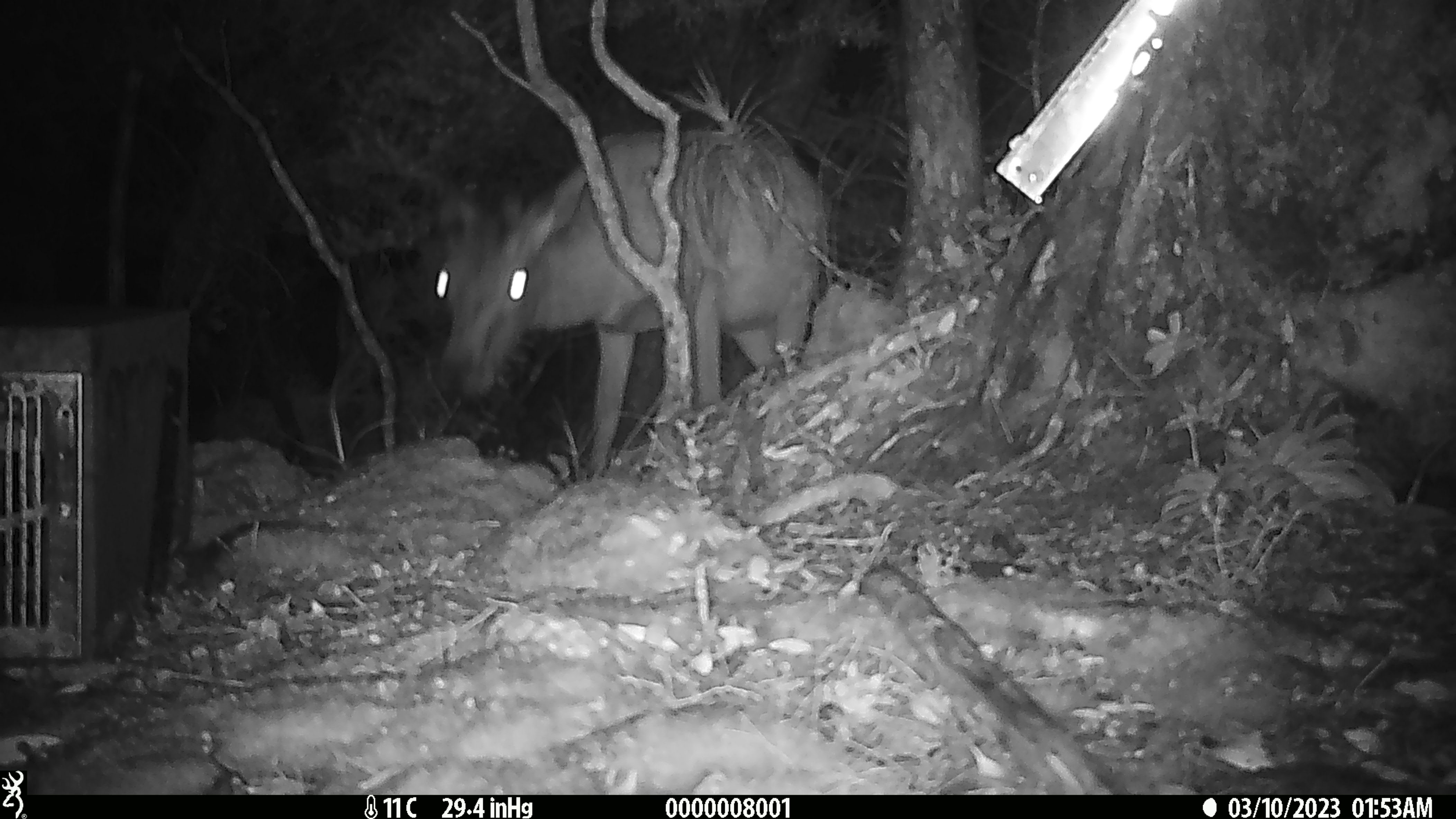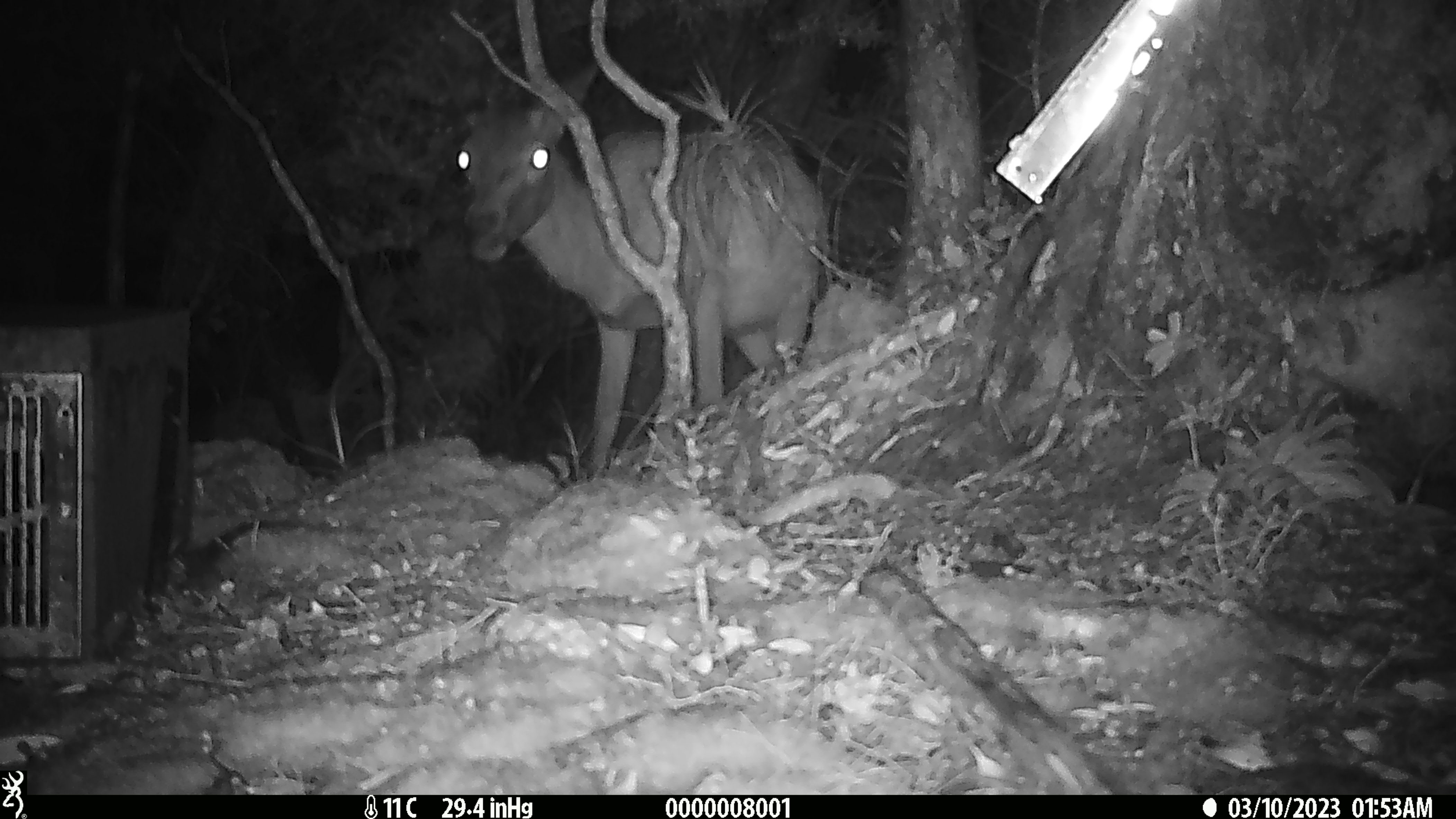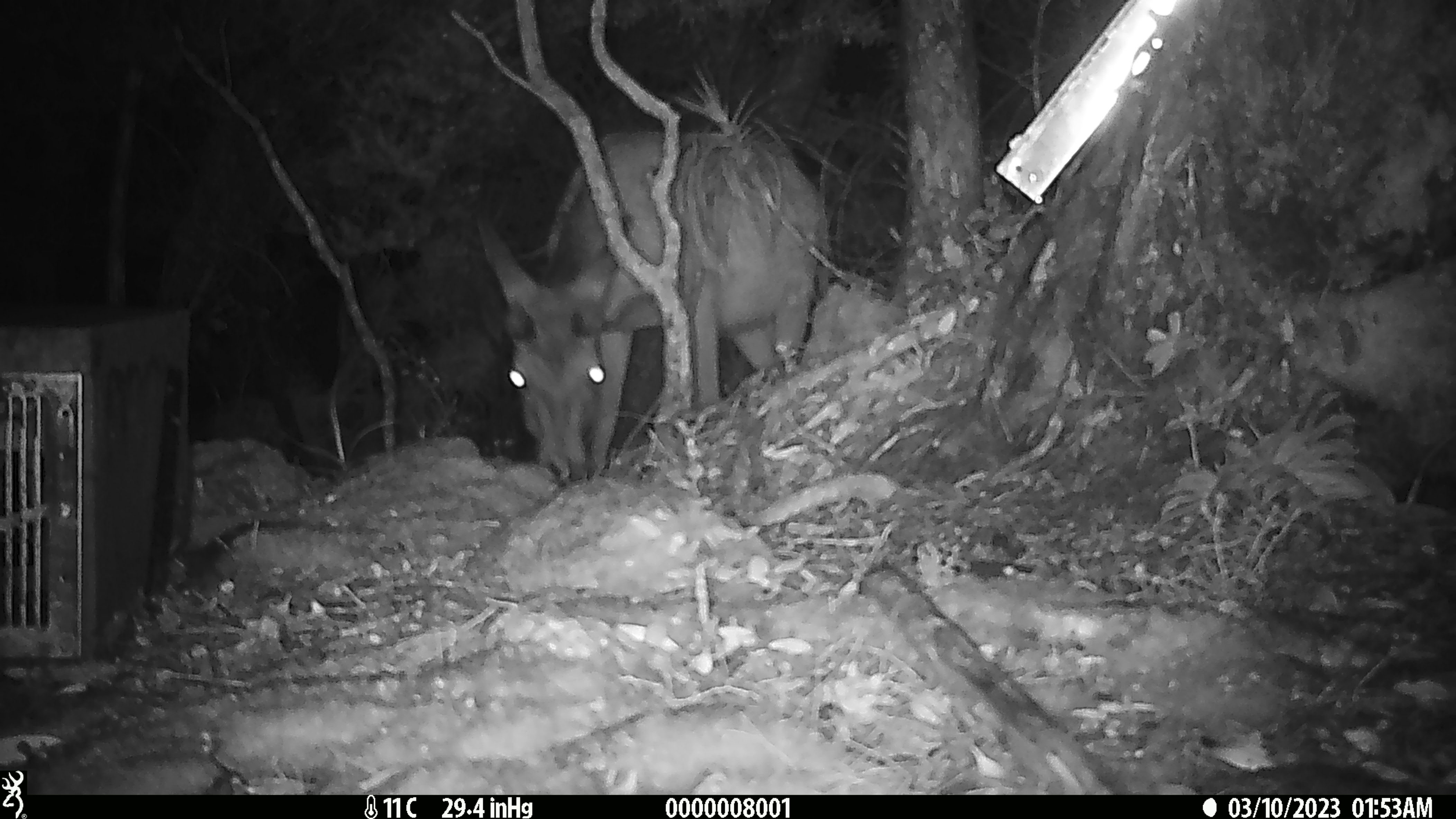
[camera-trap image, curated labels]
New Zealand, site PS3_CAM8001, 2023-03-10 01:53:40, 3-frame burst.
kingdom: Animalia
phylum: Chordata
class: Mammalia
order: Artiodactyla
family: Cervidae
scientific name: Cervidae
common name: deer